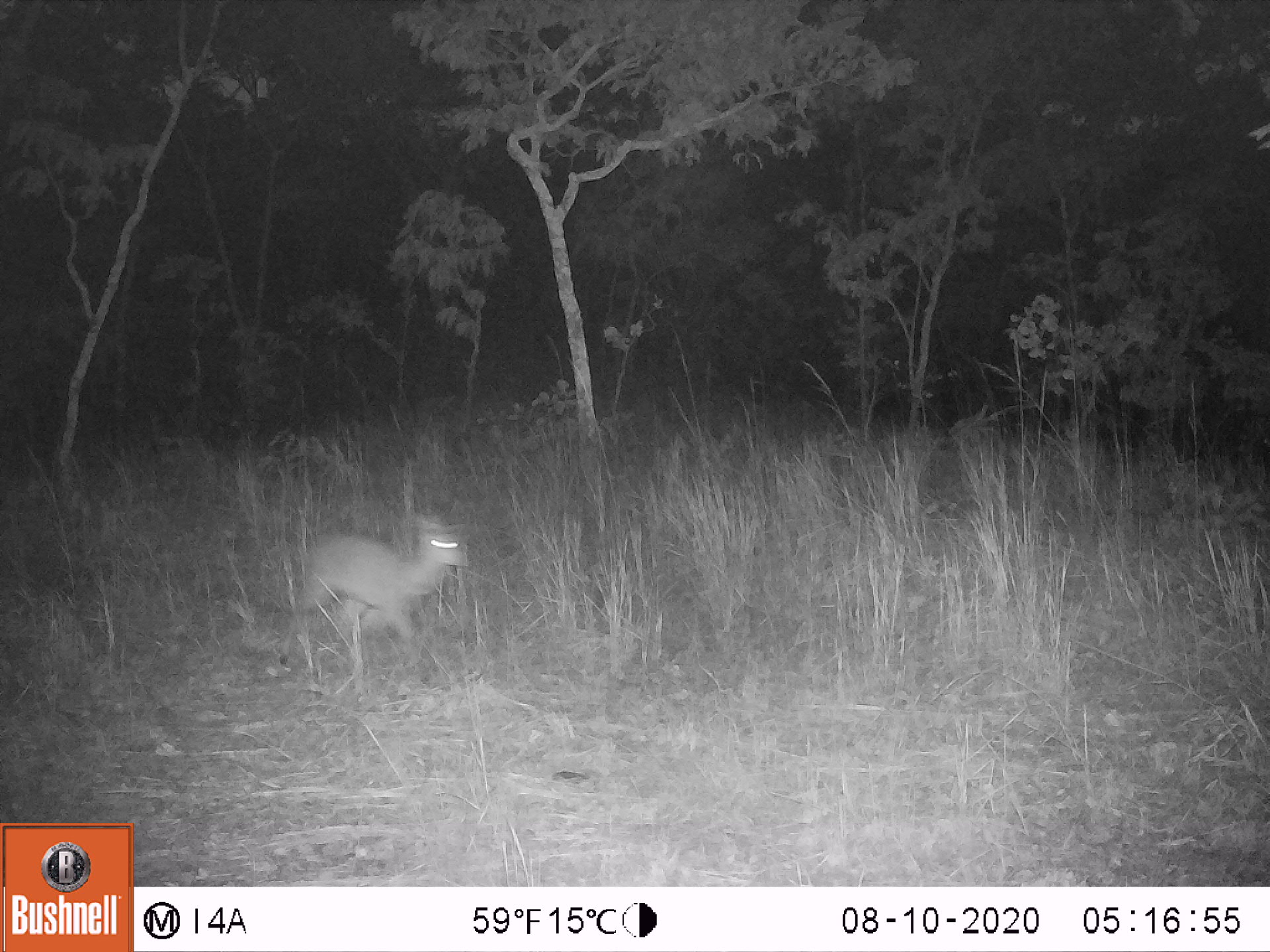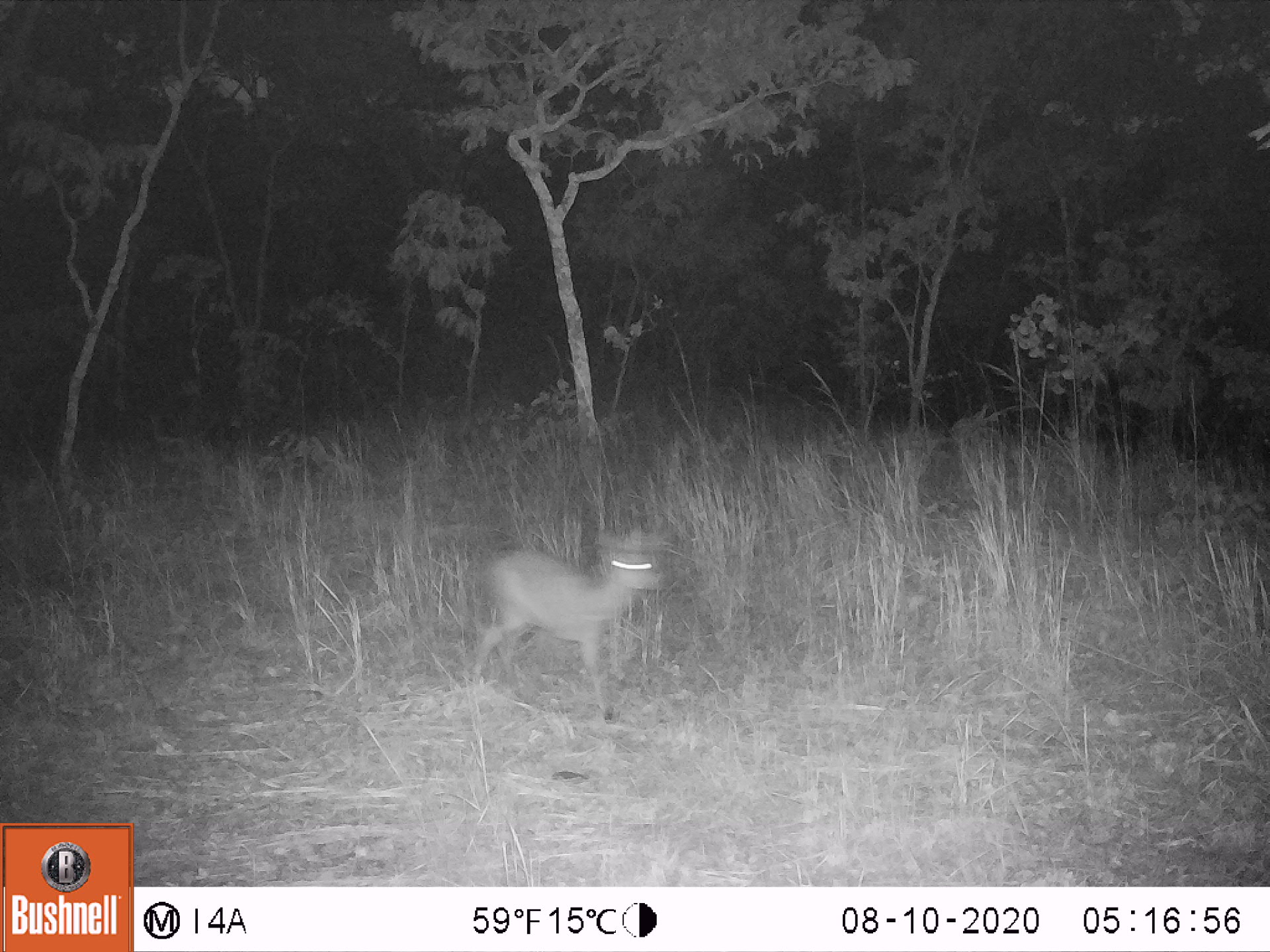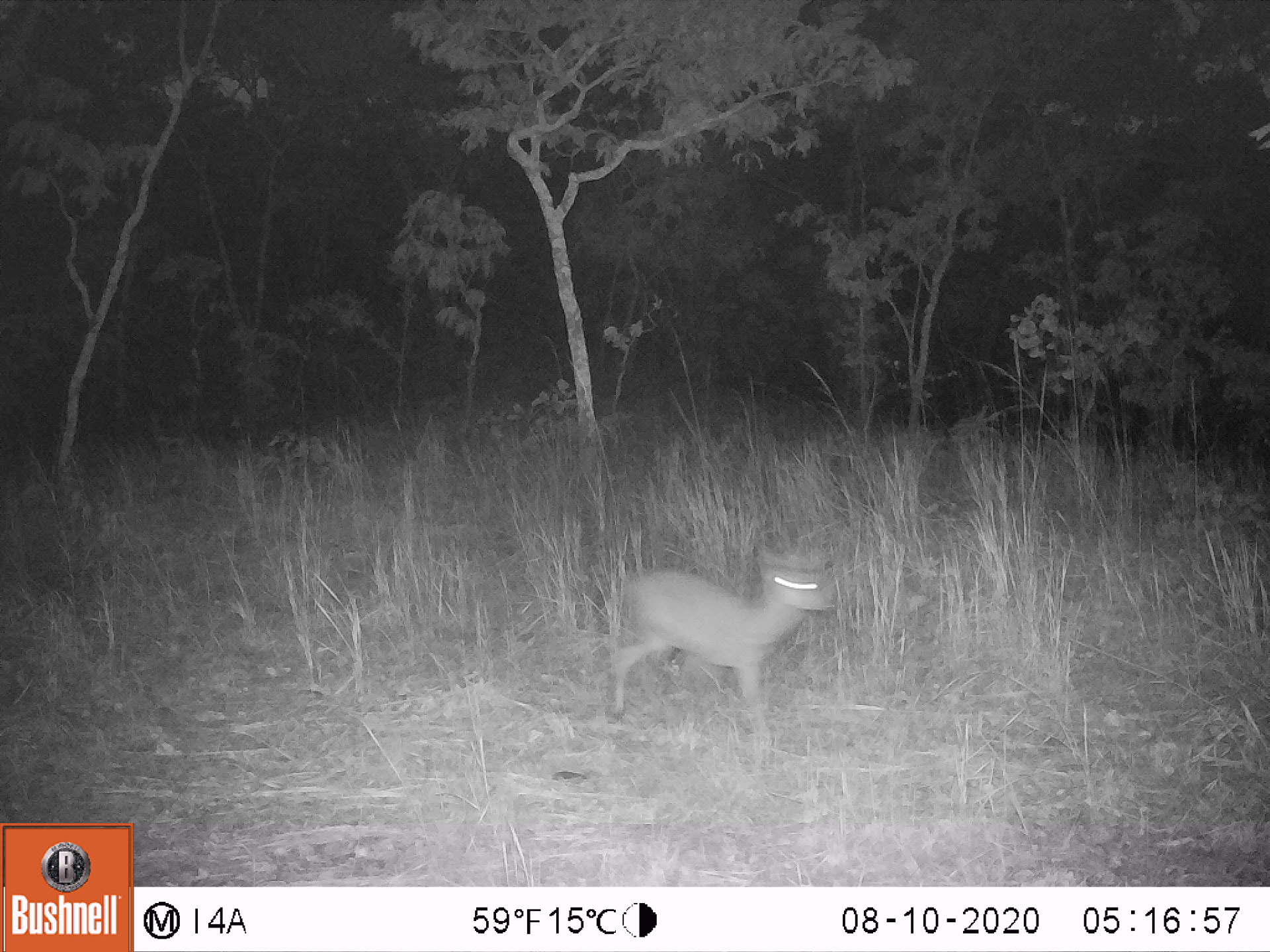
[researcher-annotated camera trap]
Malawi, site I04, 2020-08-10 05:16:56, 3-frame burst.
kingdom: Animalia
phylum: Chordata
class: Mammalia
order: Artiodactyla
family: Bovidae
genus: Sylvicapra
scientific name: Sylvicapra grimmia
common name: common duiker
Common duiker (Sylvicapra grimmia), count 1.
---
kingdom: Animalia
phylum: Chordata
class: Mammalia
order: Artiodactyla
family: Bovidae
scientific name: Antilopinae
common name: small antelope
Small antelope (Antilopinae), count 1.